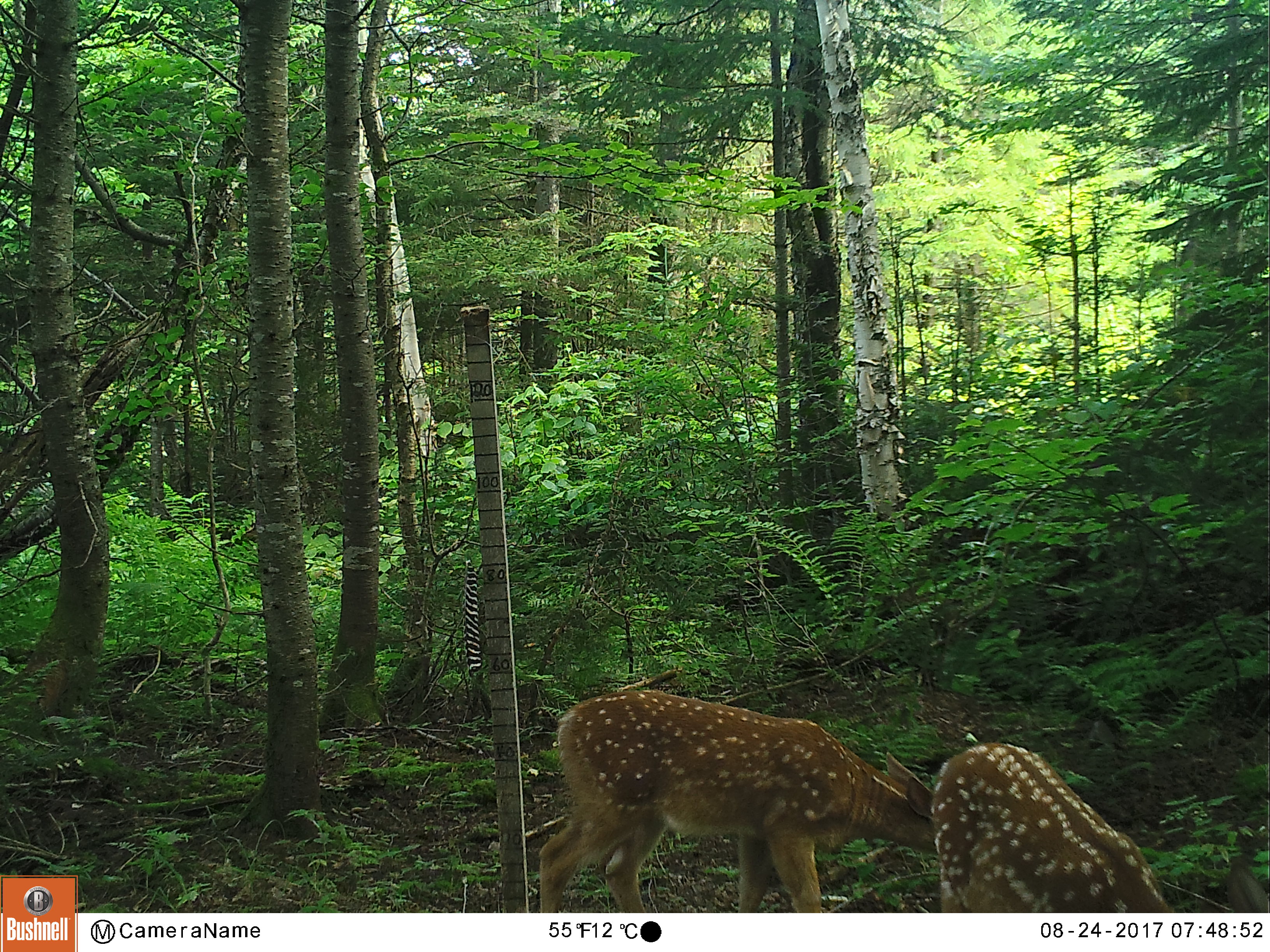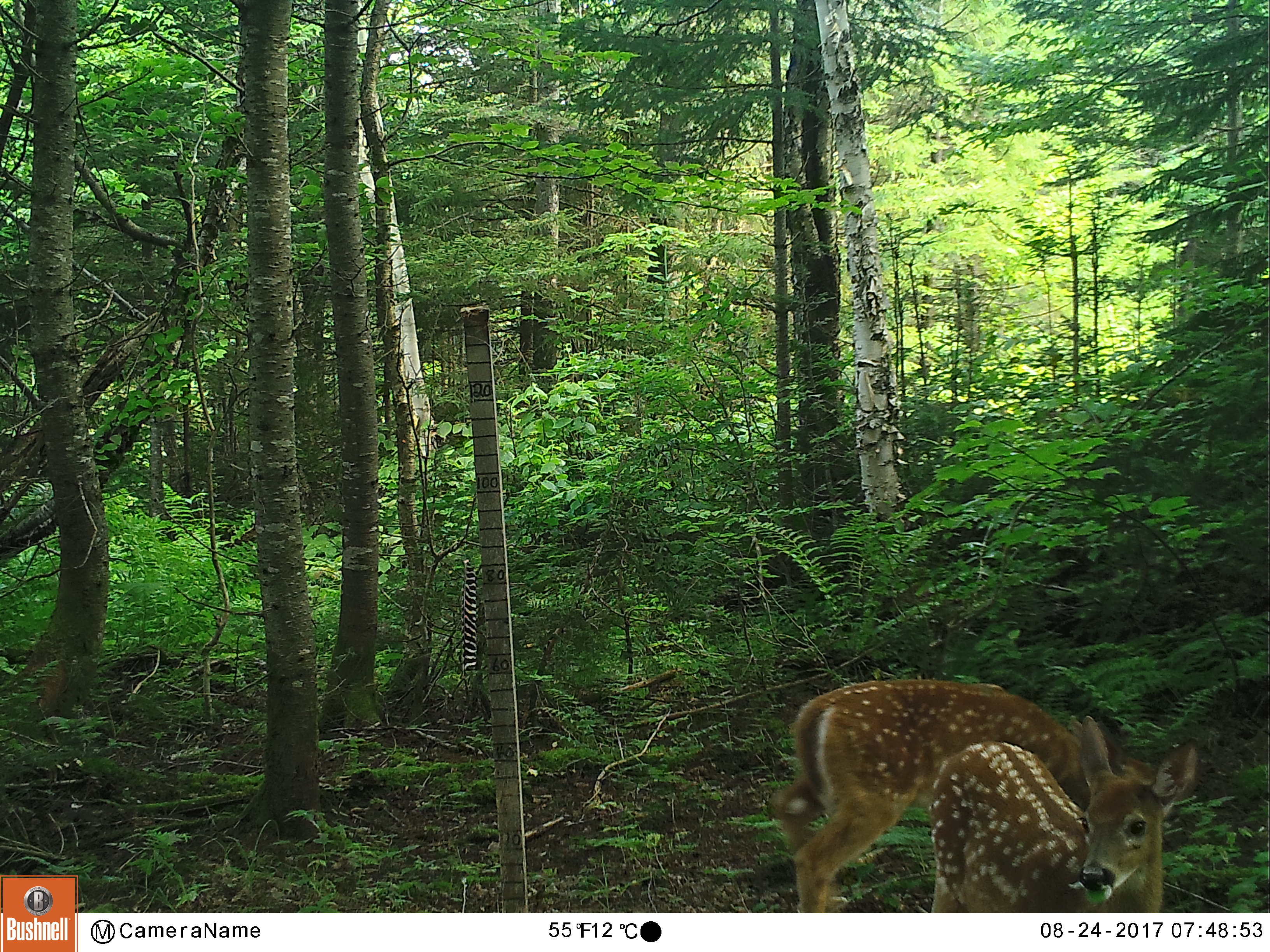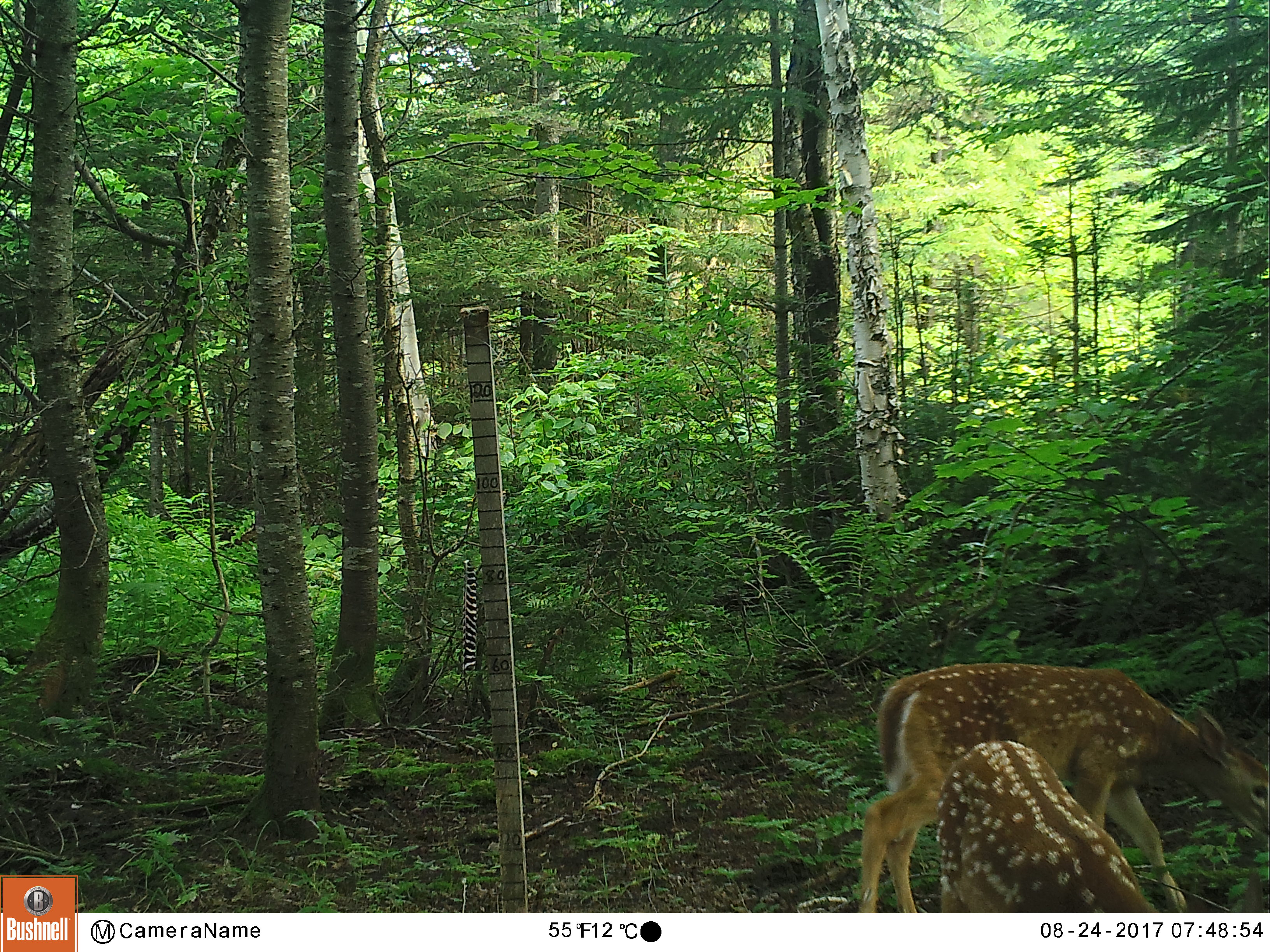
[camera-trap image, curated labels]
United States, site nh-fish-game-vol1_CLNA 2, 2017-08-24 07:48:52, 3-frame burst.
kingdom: Animalia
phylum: Chordata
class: Mammalia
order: Artiodactyla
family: Cervidae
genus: Odocoileus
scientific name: Odocoileus virginianus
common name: white-tailed deer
White-tailed deer (Odocoileus virginianus).